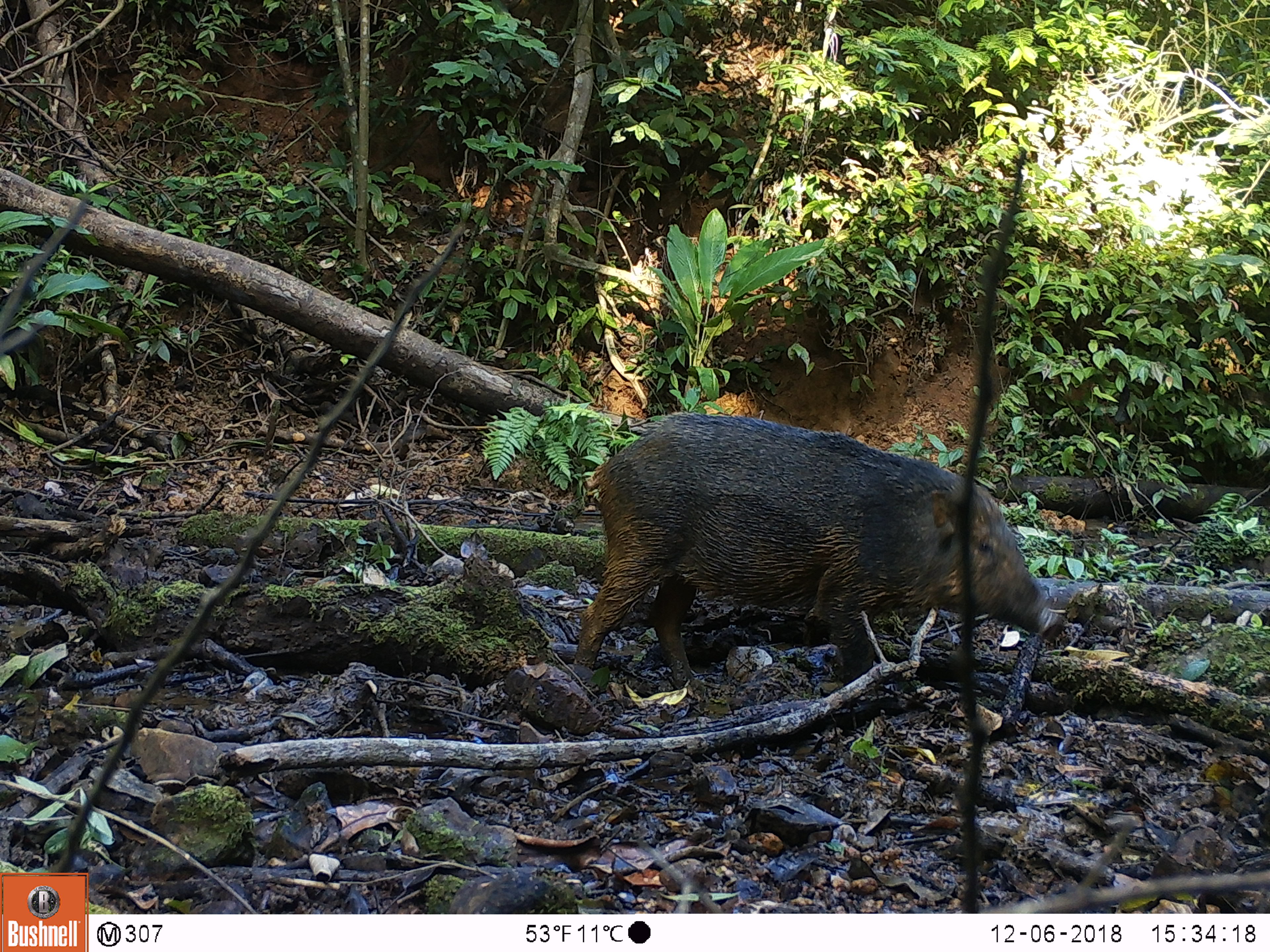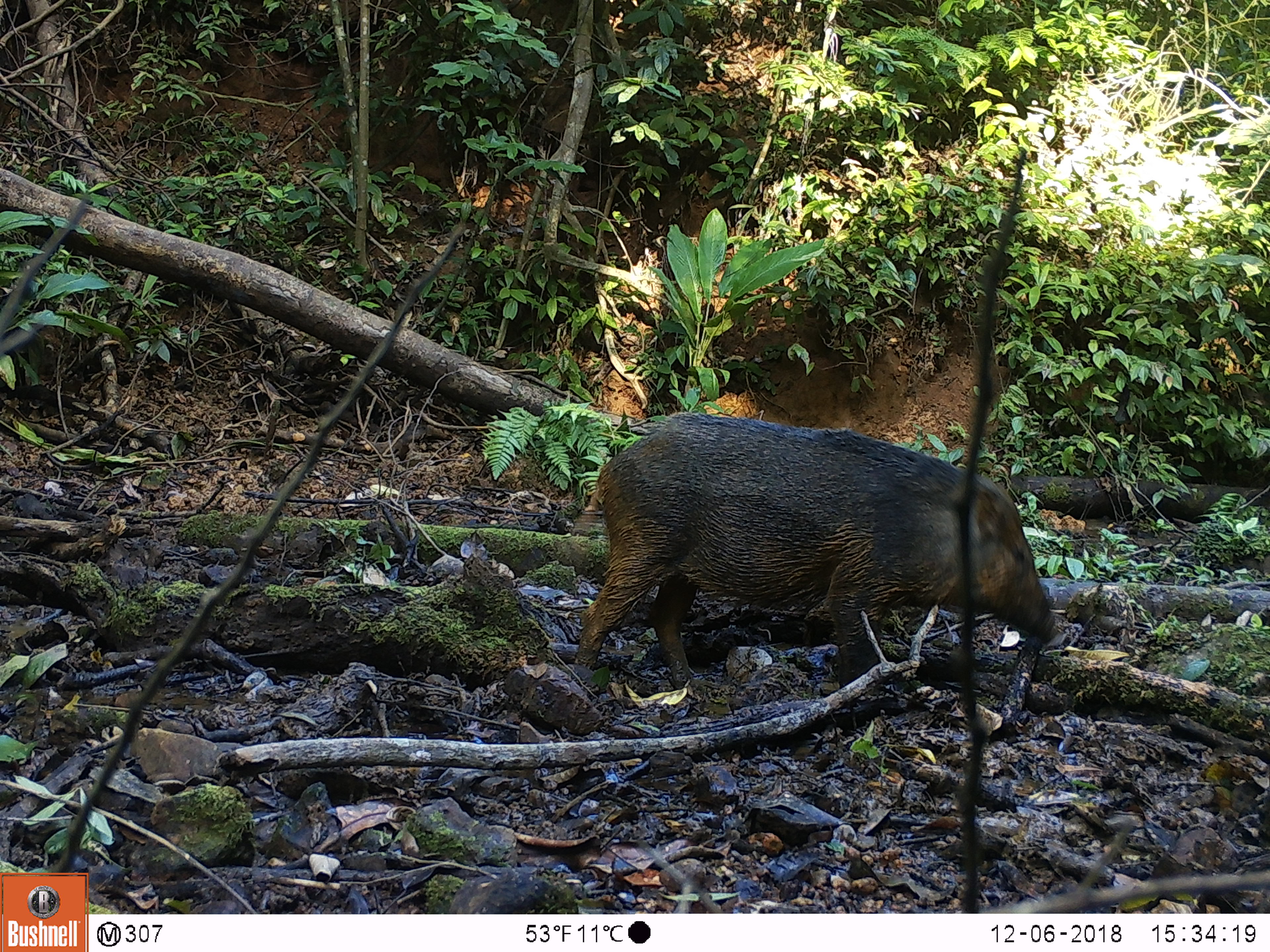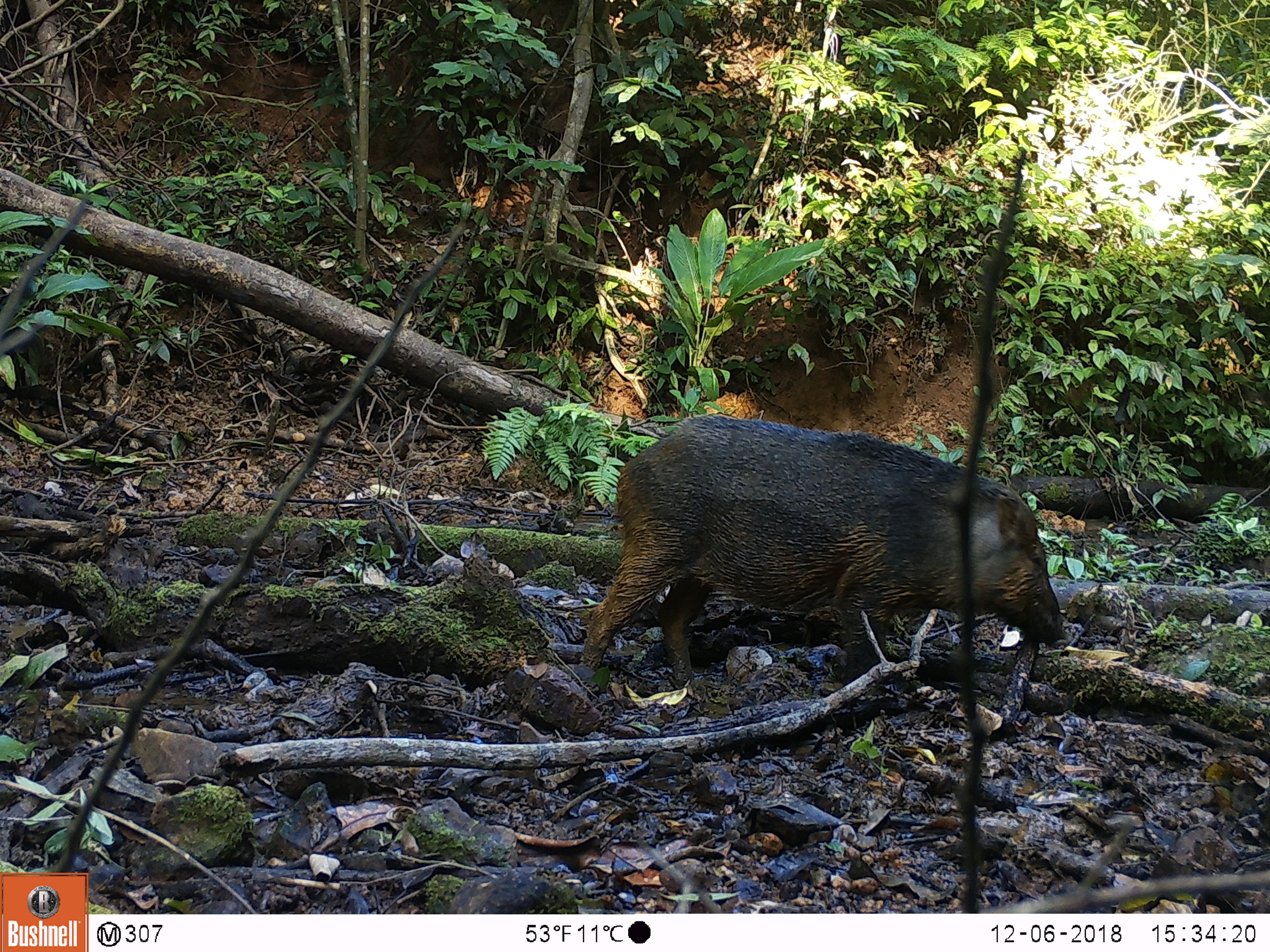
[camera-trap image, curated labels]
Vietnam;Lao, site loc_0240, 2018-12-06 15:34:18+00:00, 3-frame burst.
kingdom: Animalia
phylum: Chordata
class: Mammalia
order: Artiodactyla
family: Suidae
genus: Sus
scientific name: Sus scrofa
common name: eurasian wild pig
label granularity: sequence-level